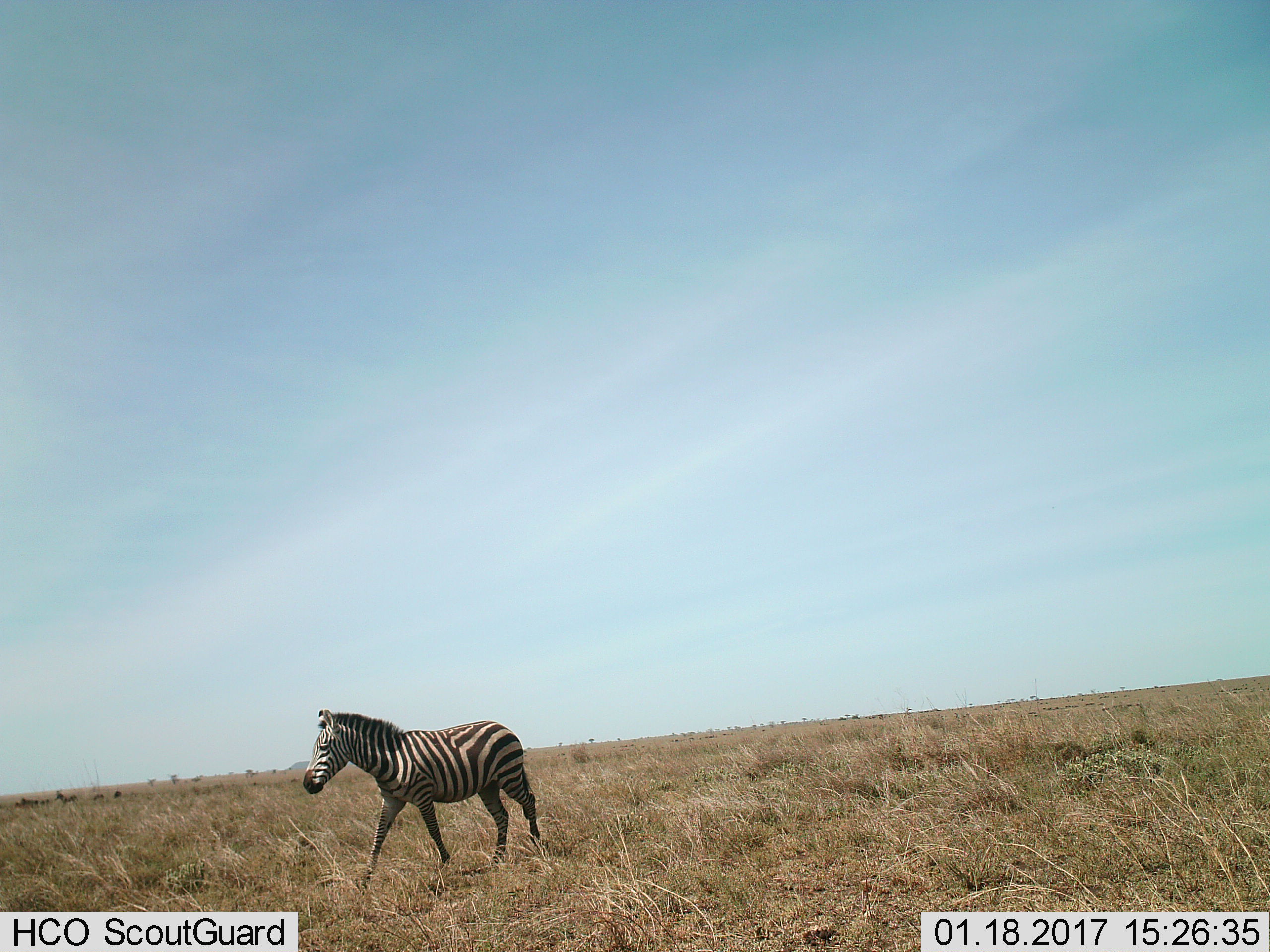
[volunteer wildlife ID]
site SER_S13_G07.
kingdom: Animalia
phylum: Chordata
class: Mammalia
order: Perissodactyla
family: Equidae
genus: Equus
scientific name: Equus quagga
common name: plains zebra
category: zebraplains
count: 1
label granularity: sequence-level